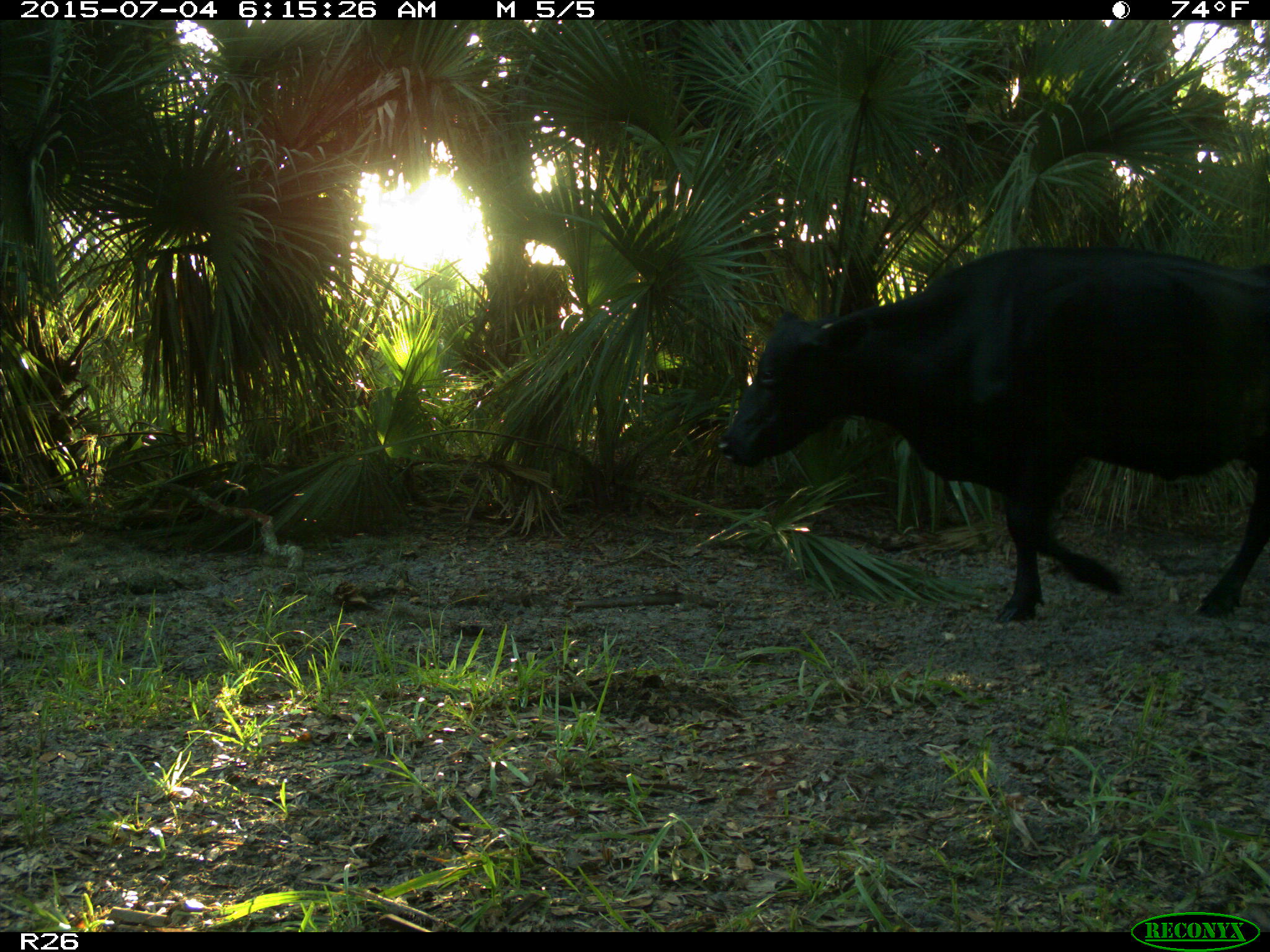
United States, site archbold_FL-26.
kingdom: Animalia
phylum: Chordata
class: Mammalia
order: Artiodactyla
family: Bovidae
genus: Bos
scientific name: Bos taurus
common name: domestic cow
Bos taurus (domestic cow).